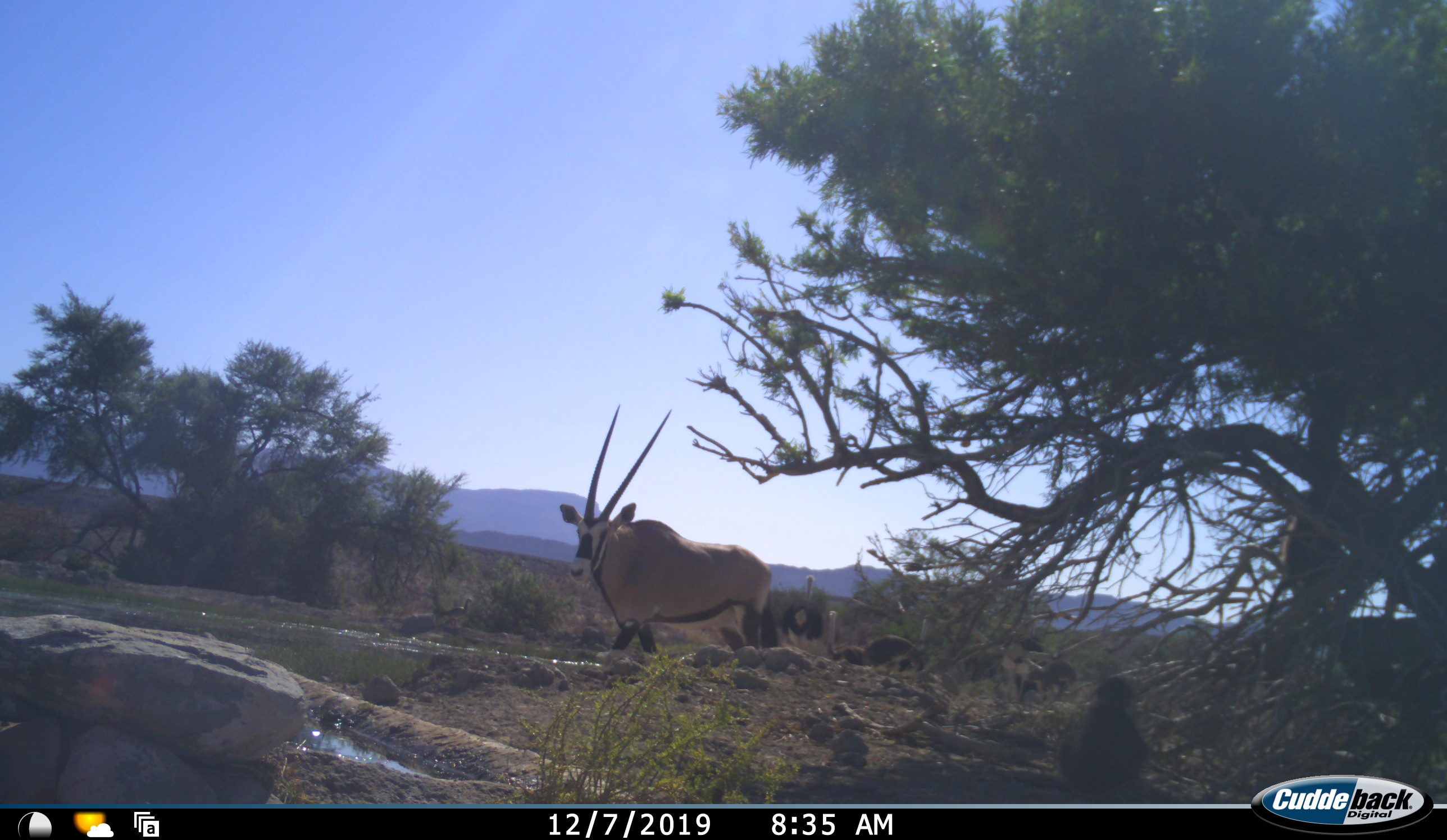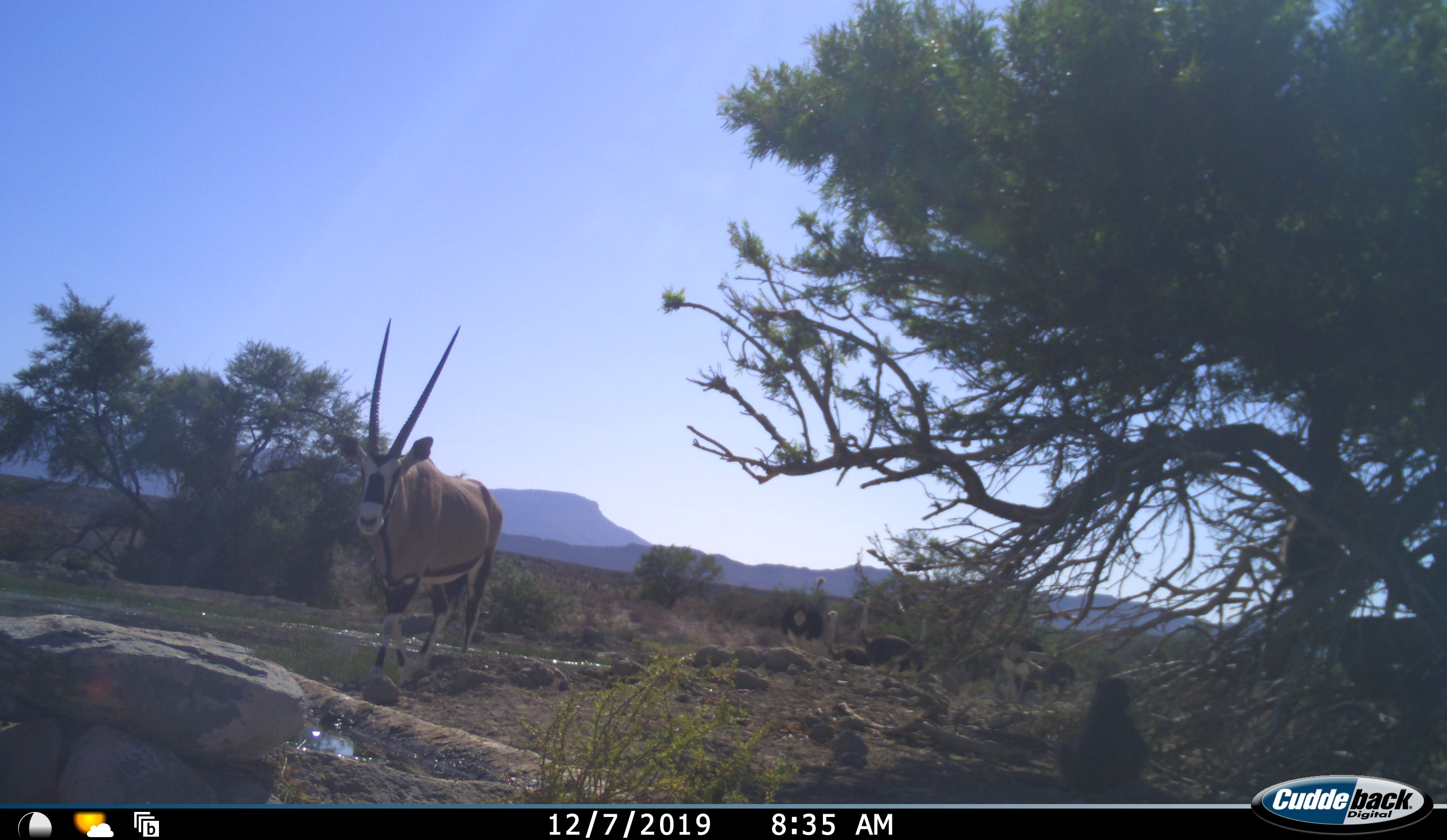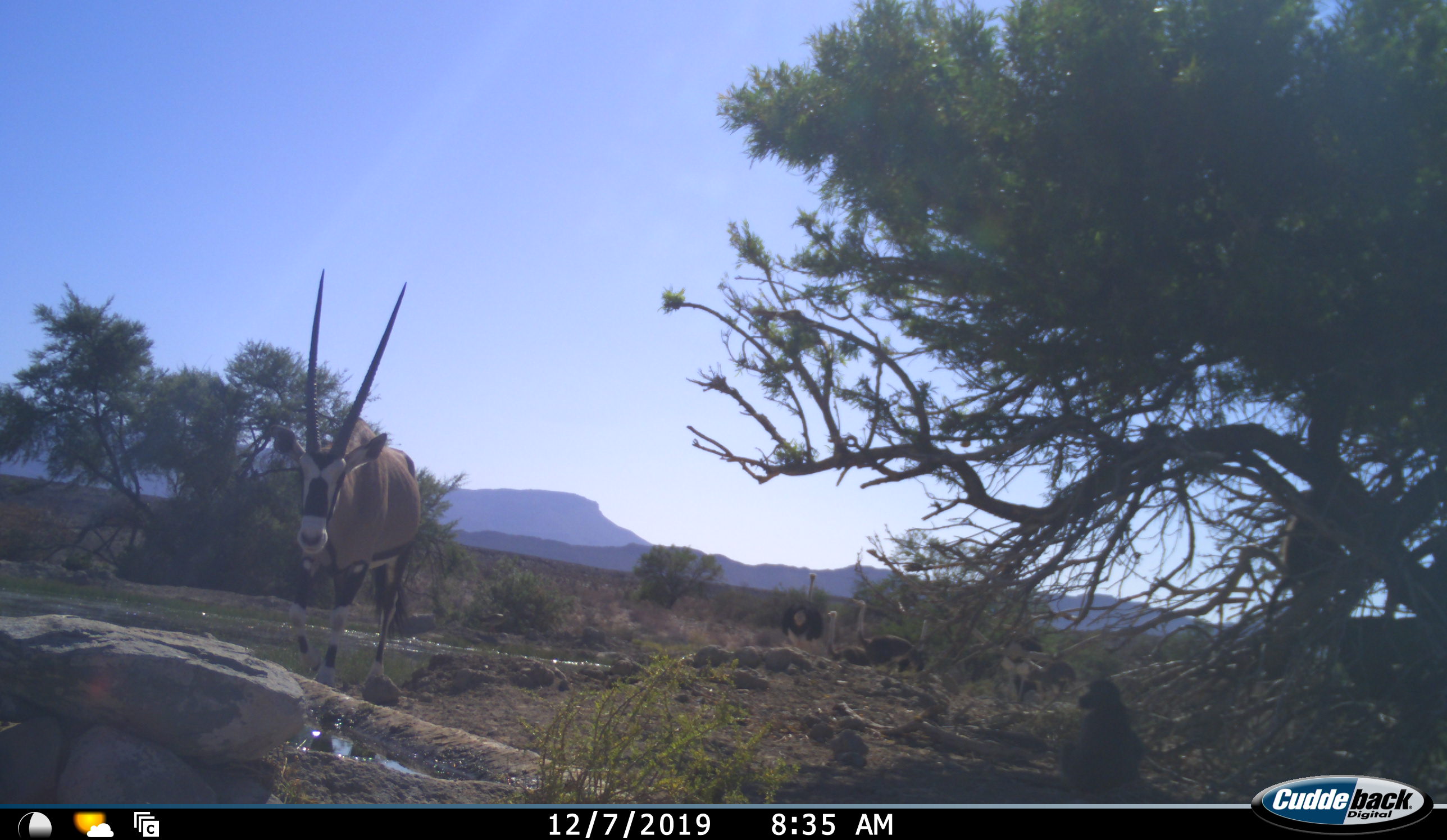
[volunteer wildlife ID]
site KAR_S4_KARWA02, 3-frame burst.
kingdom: Animalia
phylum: Chordata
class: Mammalia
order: Primates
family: Cercopithecidae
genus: Papio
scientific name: Papio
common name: baboon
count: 1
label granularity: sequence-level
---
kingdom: Animalia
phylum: Chordata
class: Mammalia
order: Artiodactyla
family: Bovidae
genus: Oryx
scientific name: Oryx gazella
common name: gemsbok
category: oryx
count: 1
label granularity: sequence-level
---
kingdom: Animalia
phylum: Chordata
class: Aves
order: Struthioniformes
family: Struthionidae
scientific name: Struthionidae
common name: ostrich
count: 4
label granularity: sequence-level